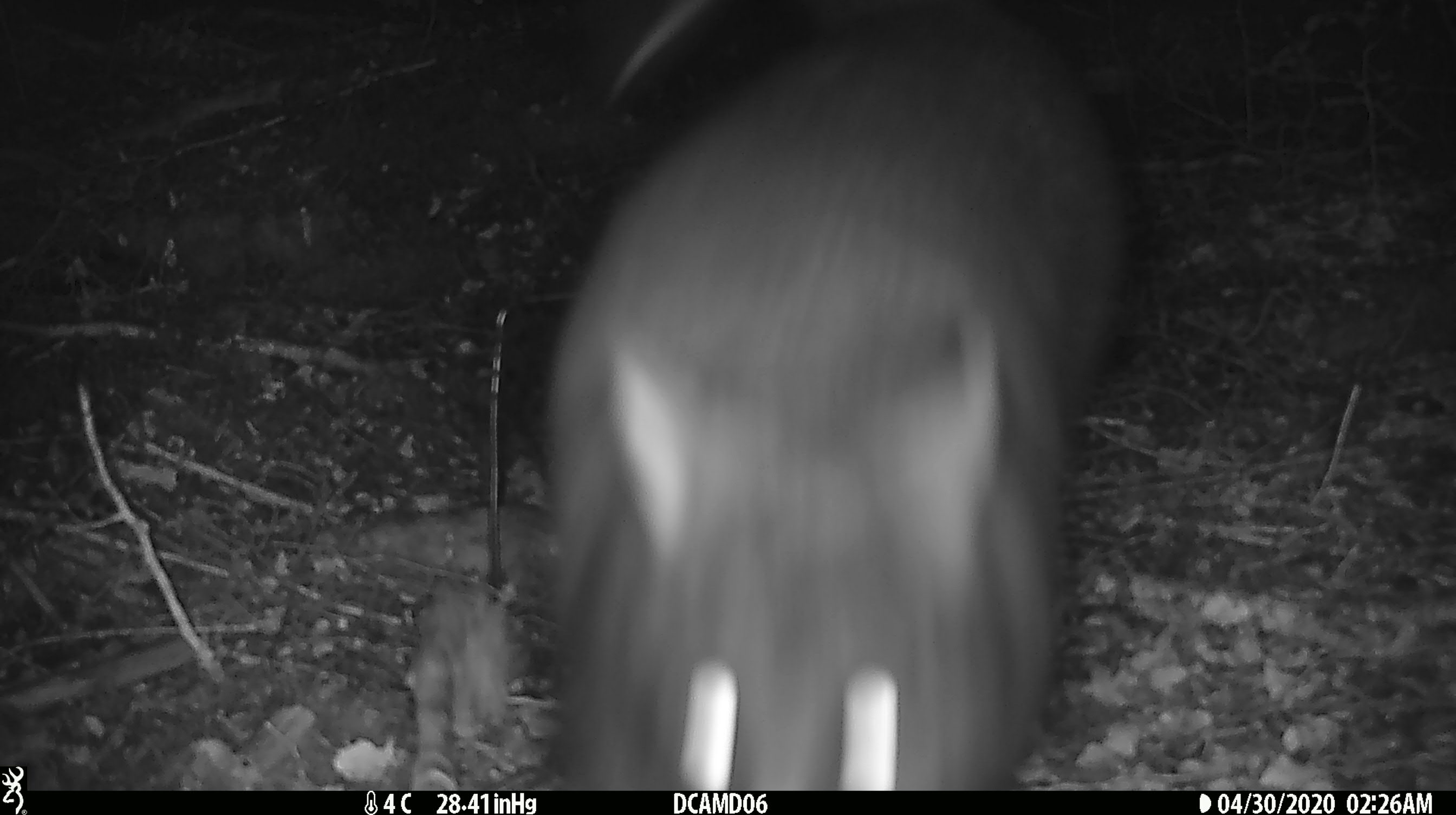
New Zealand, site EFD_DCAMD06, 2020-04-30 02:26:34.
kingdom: Animalia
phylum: Chordata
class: Mammalia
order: Diprotodontia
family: Phalangeridae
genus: Trichosurus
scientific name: Trichosurus vulpecula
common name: common brushtail possum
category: possum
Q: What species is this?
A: Possum (common brushtail possum) (Trichosurus vulpecula).